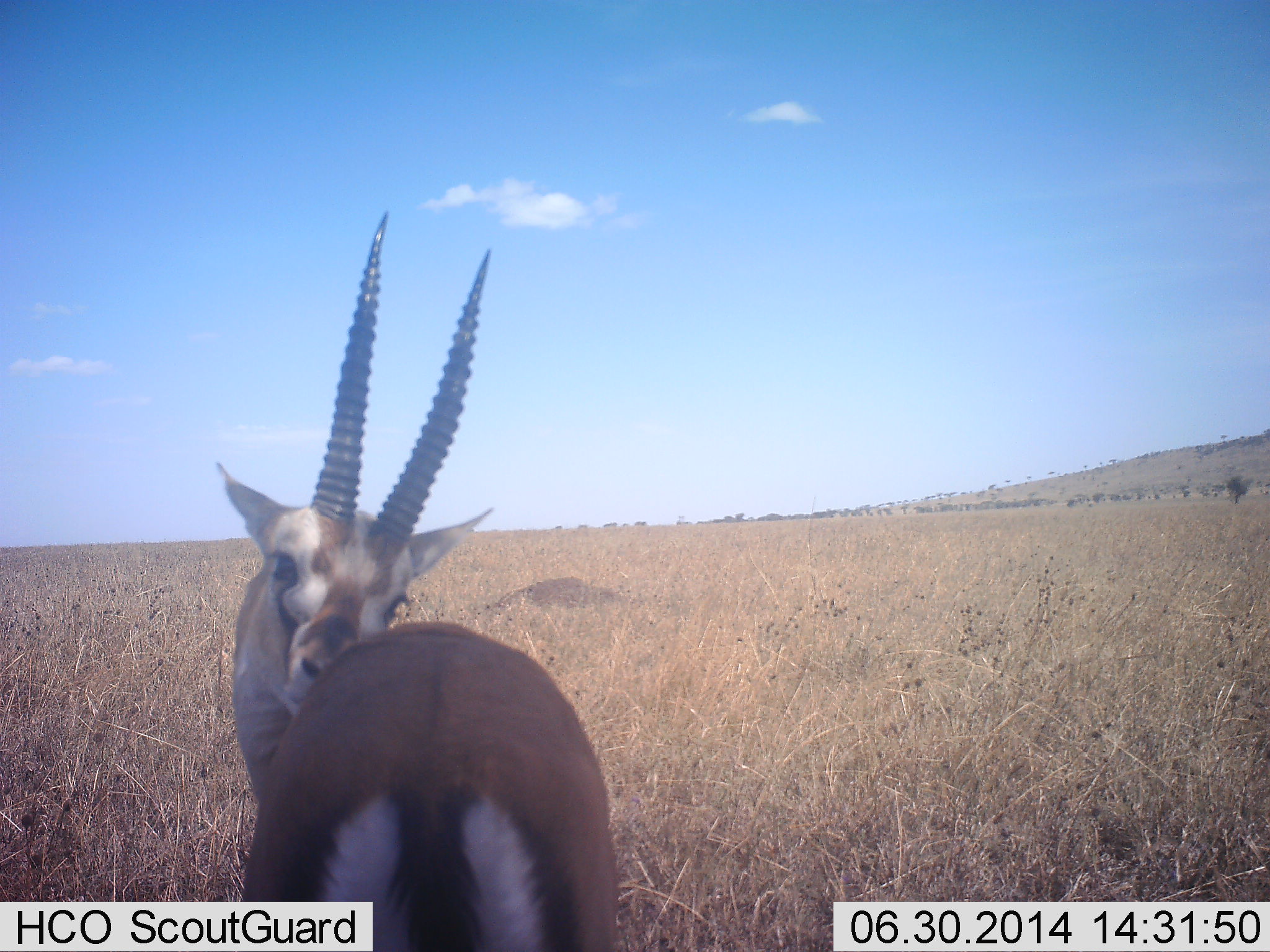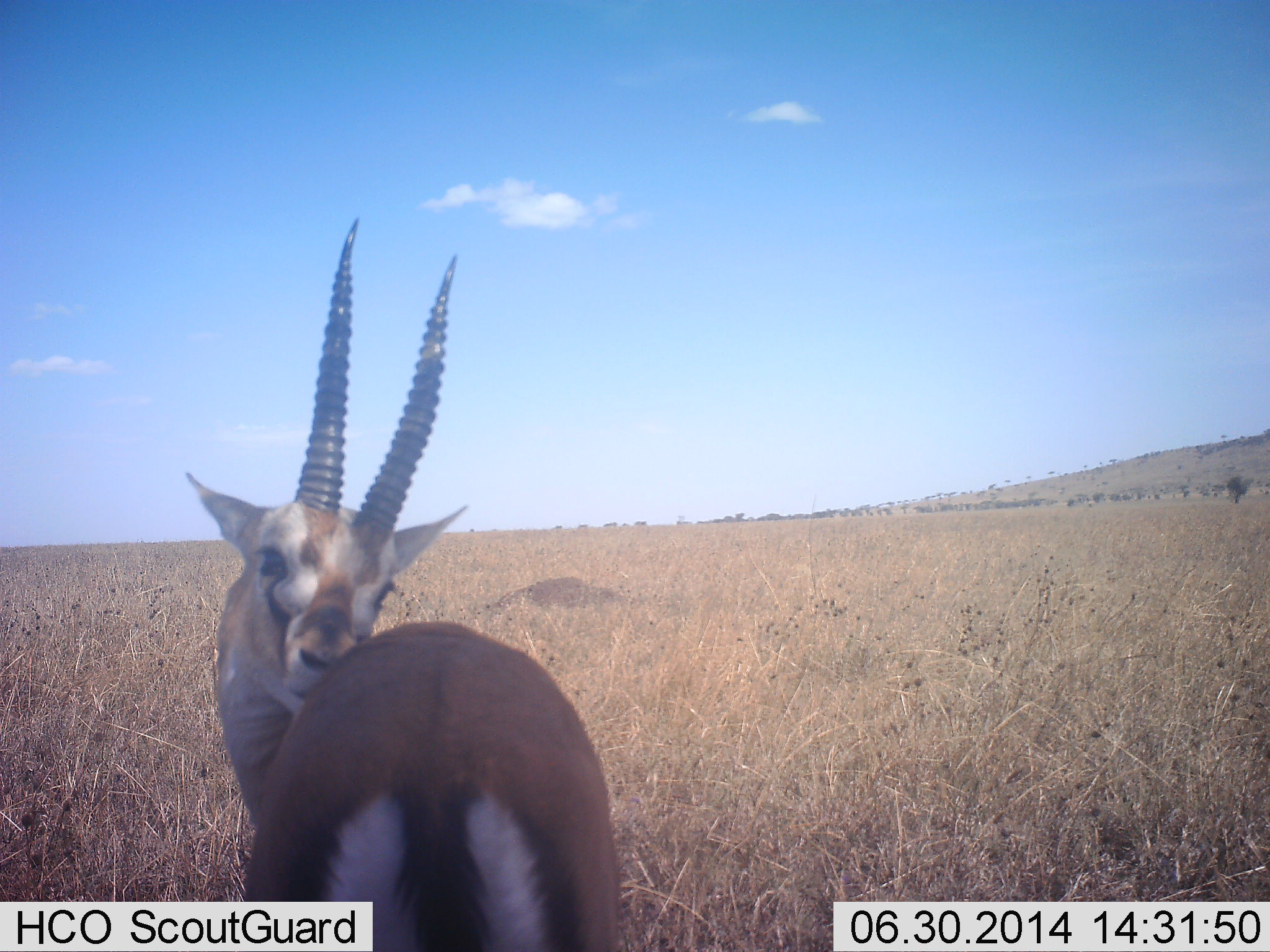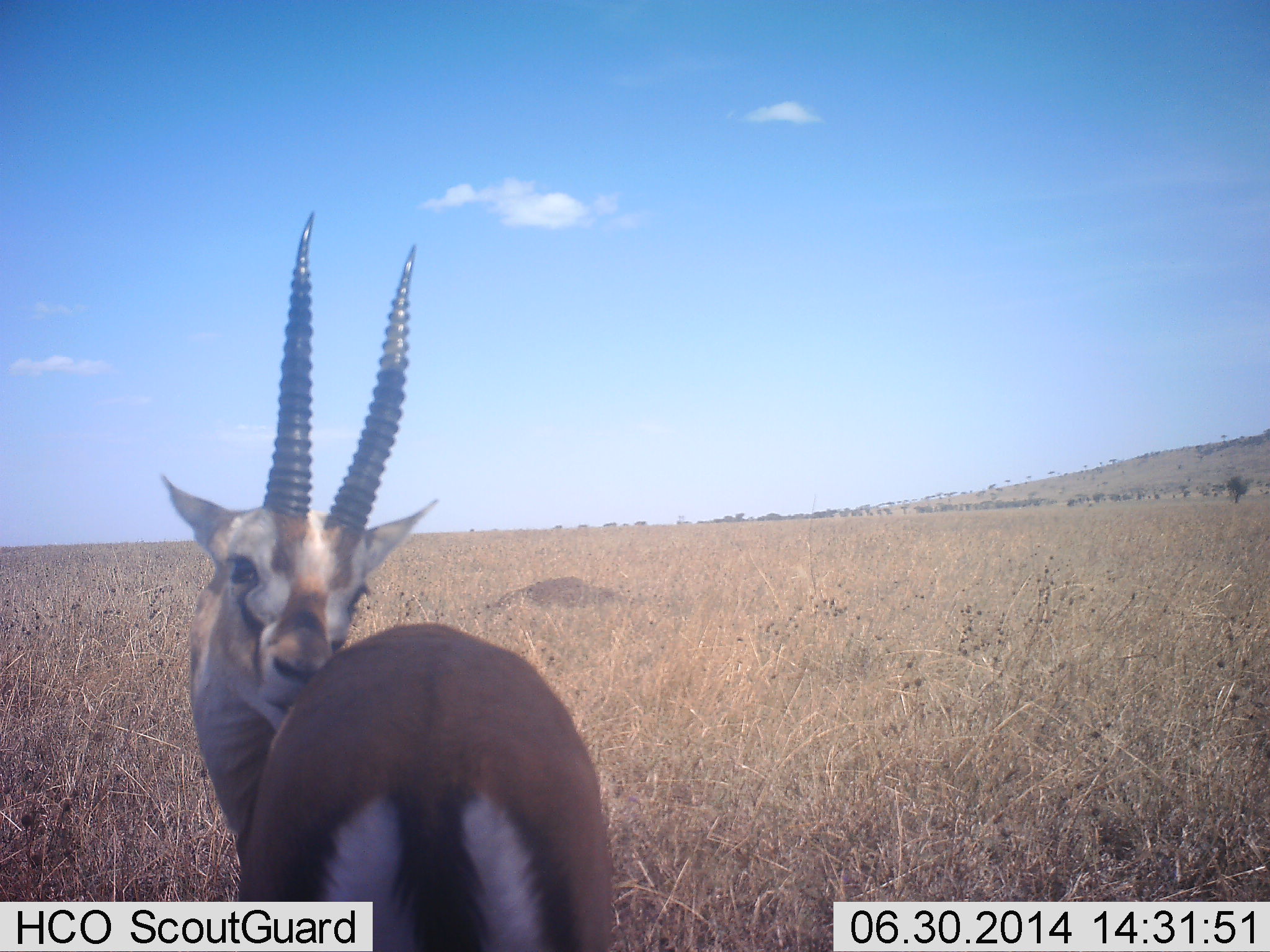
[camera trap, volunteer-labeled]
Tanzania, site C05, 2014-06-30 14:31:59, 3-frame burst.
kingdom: Animalia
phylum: Chordata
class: Mammalia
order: Artiodactyla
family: Bovidae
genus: Eudorcas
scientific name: Eudorcas thomsonii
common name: thomson's gazelle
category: gazellethomsons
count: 1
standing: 80%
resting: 10%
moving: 0%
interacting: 10%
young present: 0%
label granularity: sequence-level